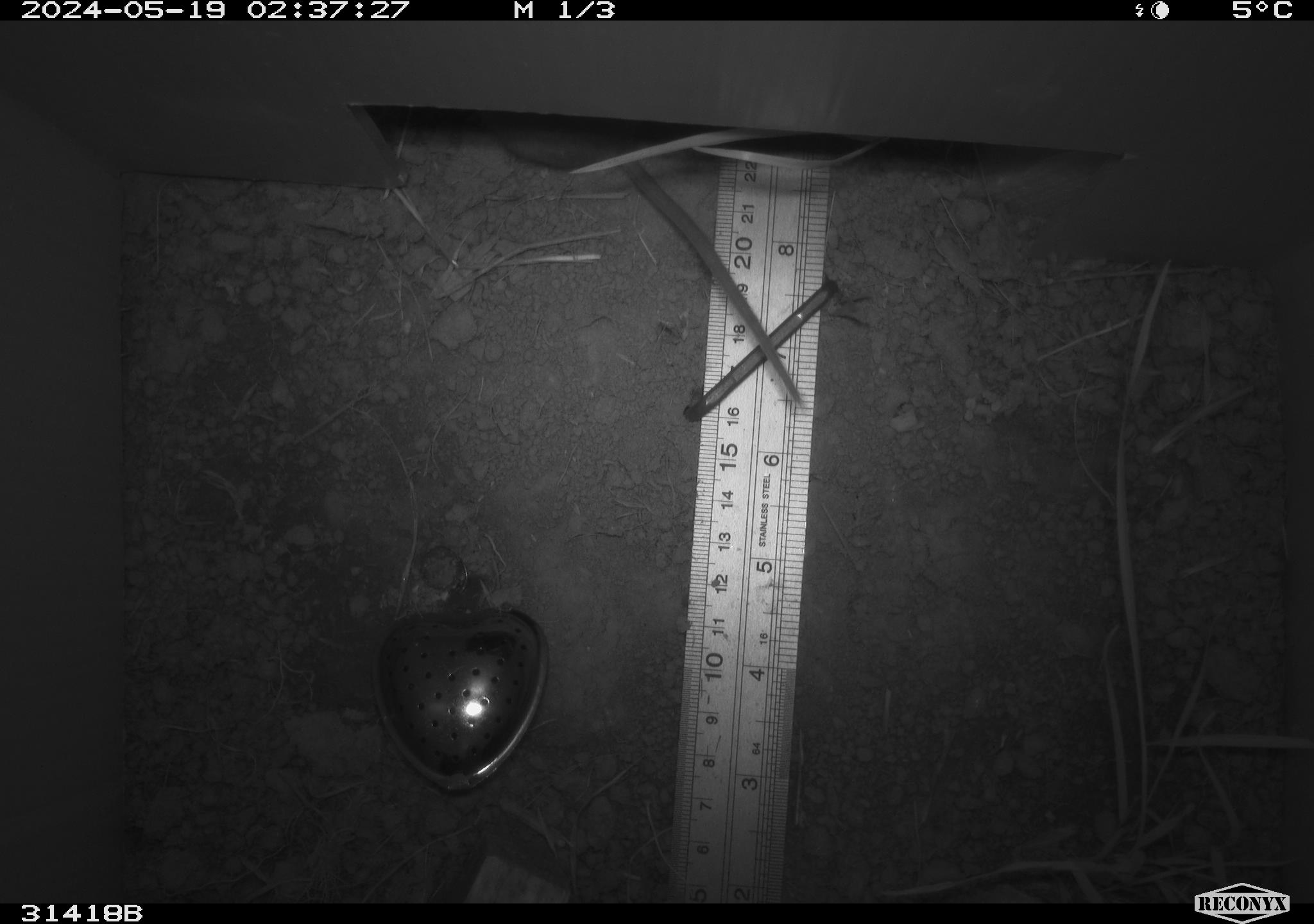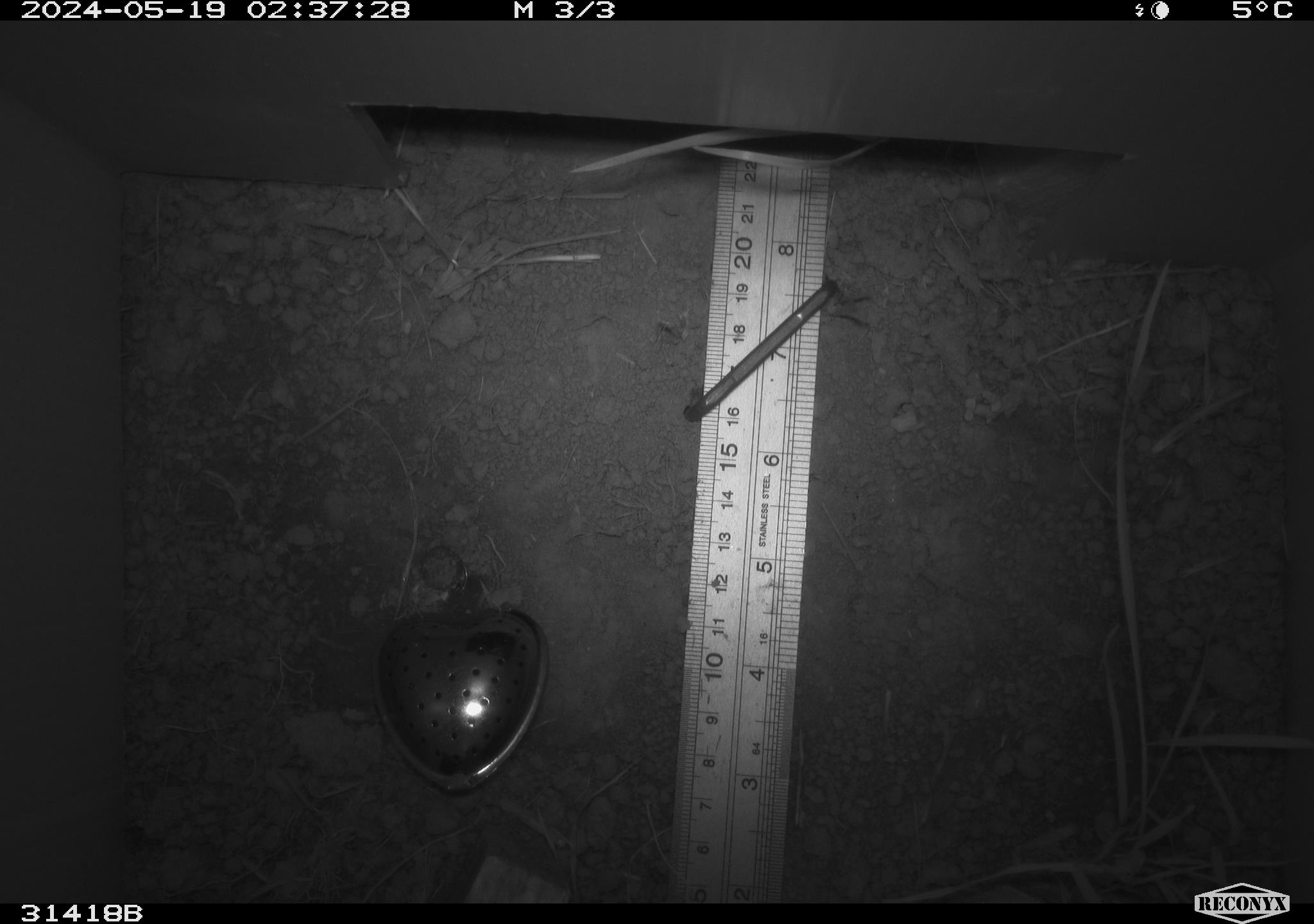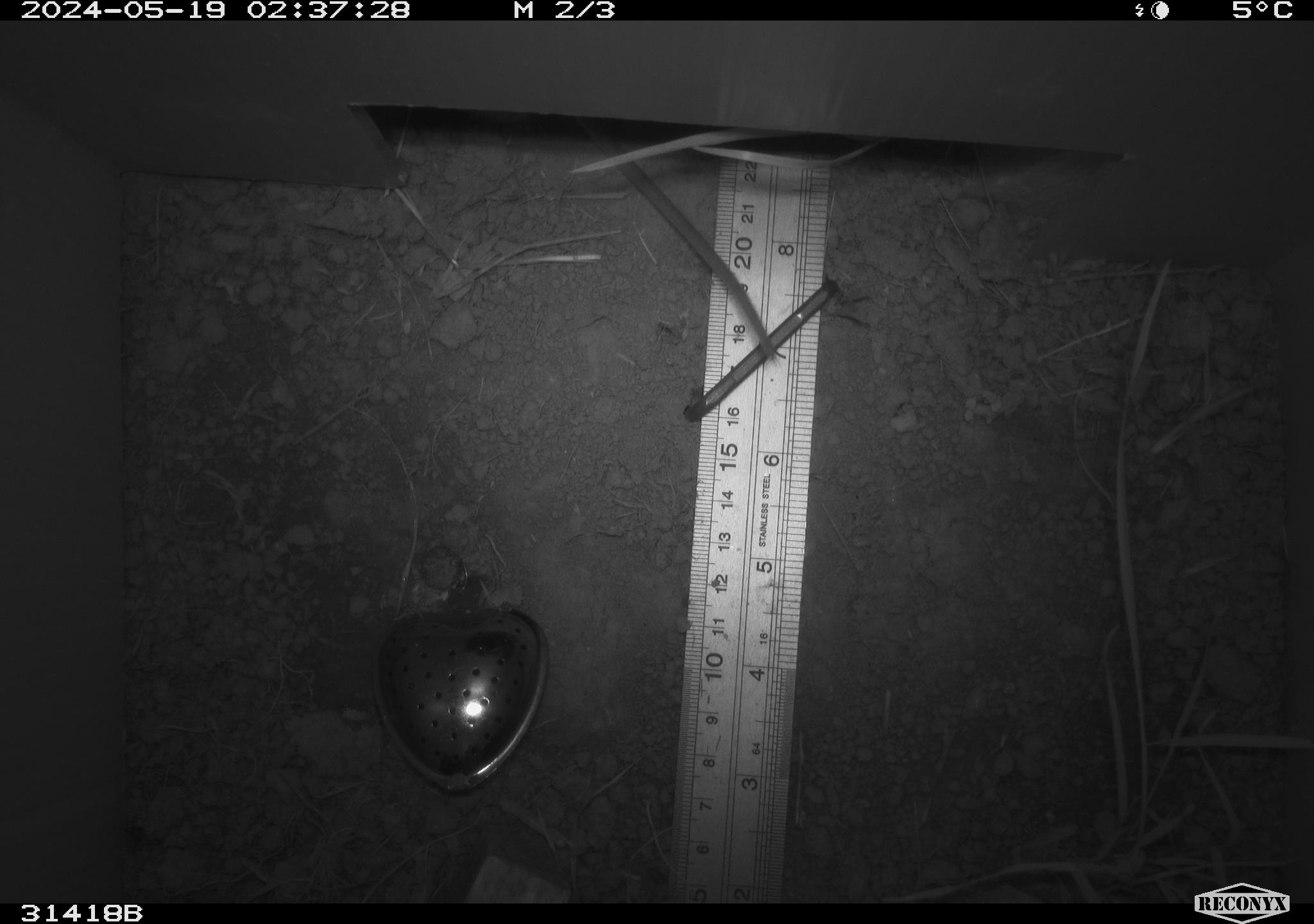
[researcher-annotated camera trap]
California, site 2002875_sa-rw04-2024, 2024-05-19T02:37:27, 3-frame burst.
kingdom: Animalia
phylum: Chordata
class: Mammalia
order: Rodentia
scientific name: Rodentia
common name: rodent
Rodent (Rodentia).